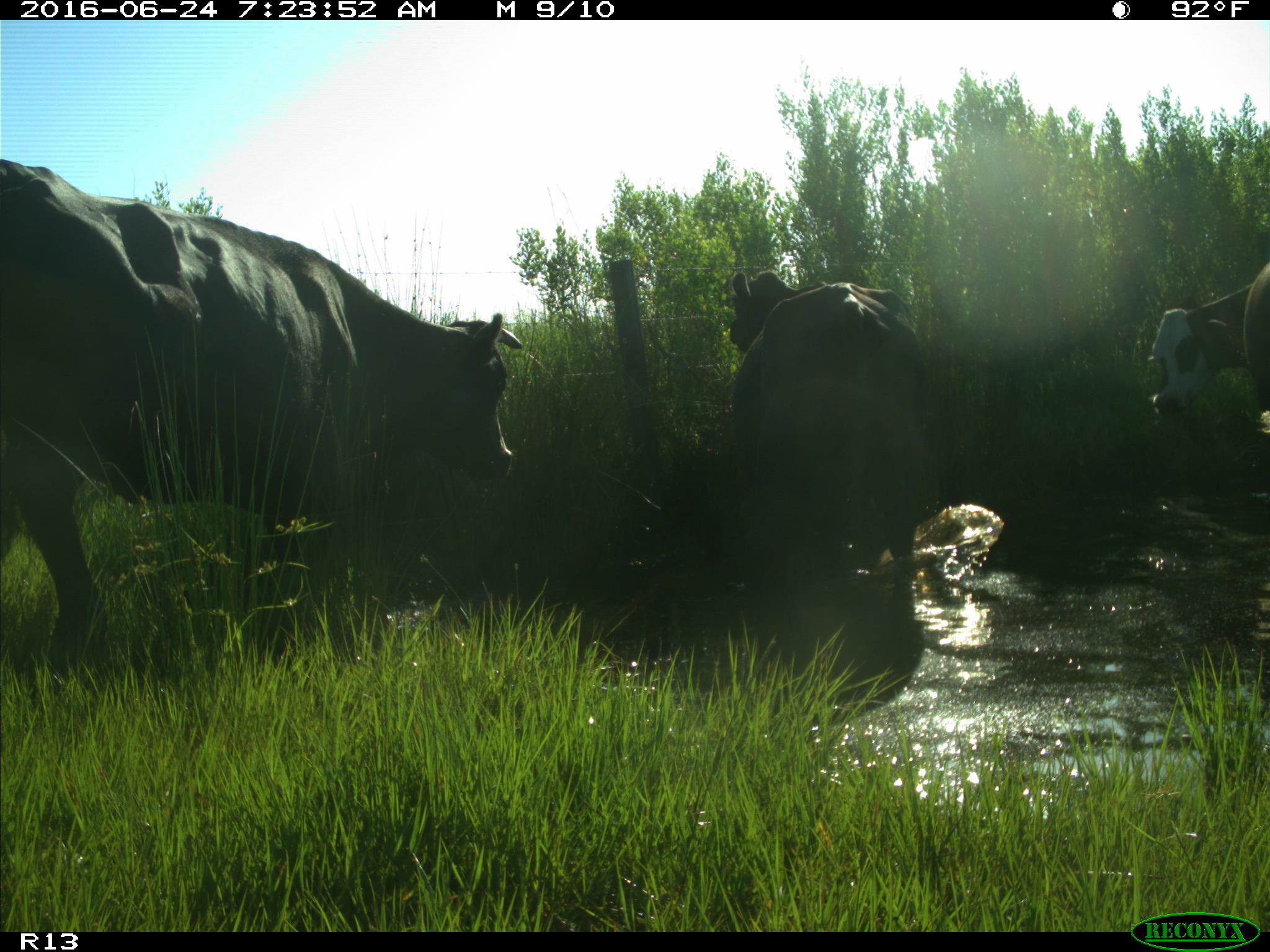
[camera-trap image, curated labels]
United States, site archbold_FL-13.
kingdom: Animalia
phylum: Chordata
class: Mammalia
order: Artiodactyla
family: Bovidae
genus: Bos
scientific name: Bos taurus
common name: domestic cow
Bos taurus (domestic cow).